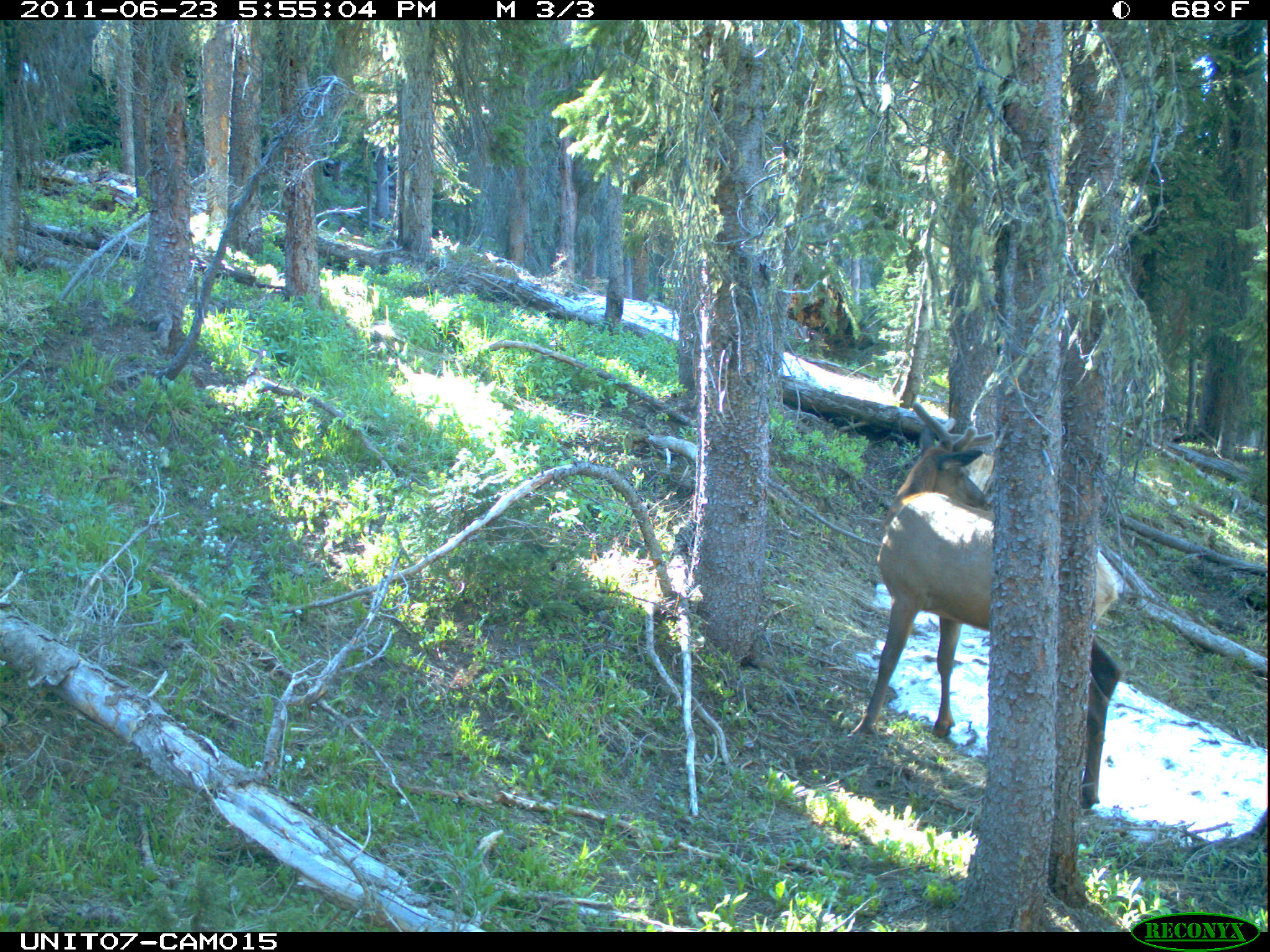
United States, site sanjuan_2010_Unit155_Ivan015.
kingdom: Animalia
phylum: Chordata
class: Mammalia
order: Artiodactyla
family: Cervidae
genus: Cervus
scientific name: Cervus elaphus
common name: red deer